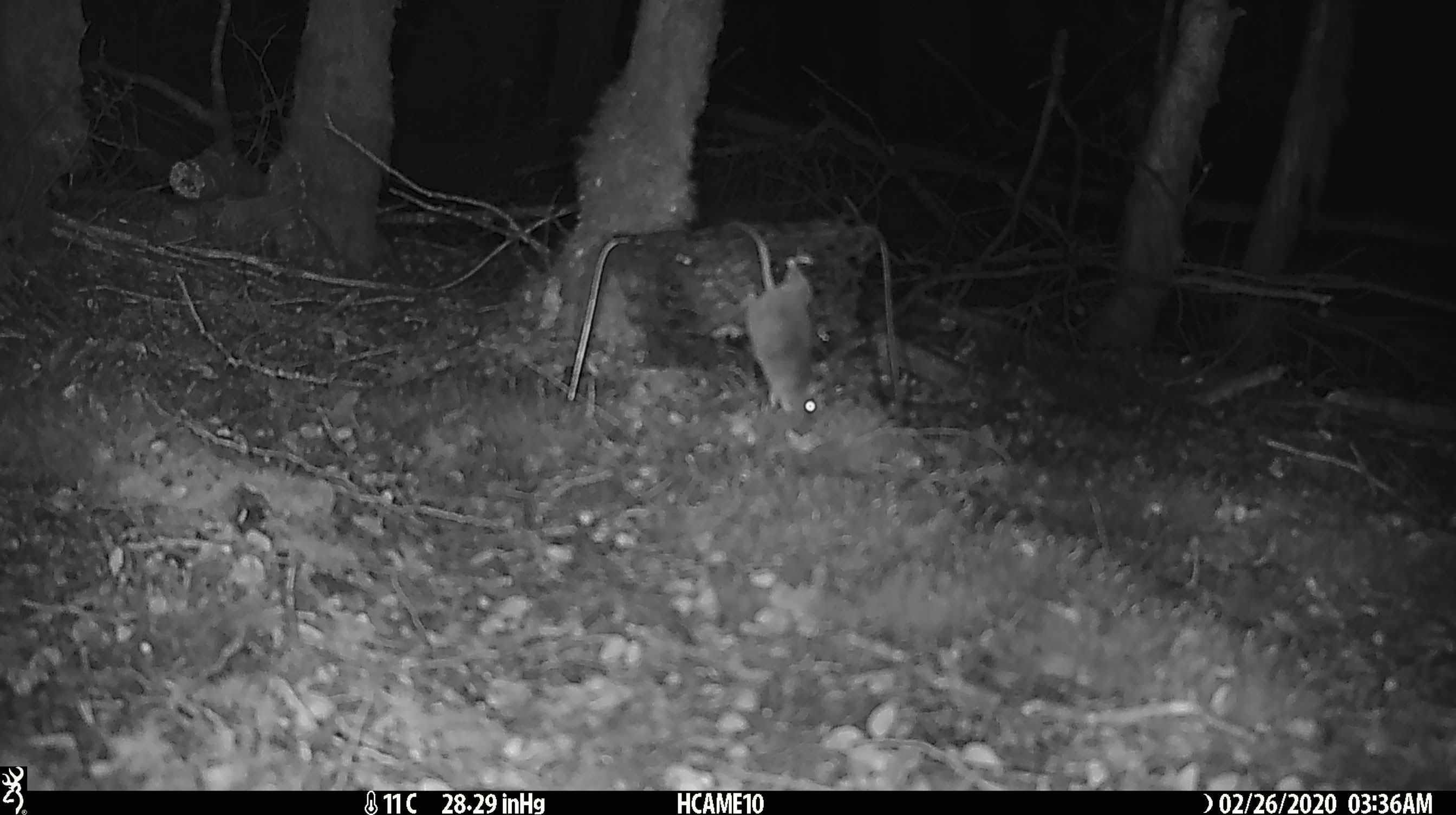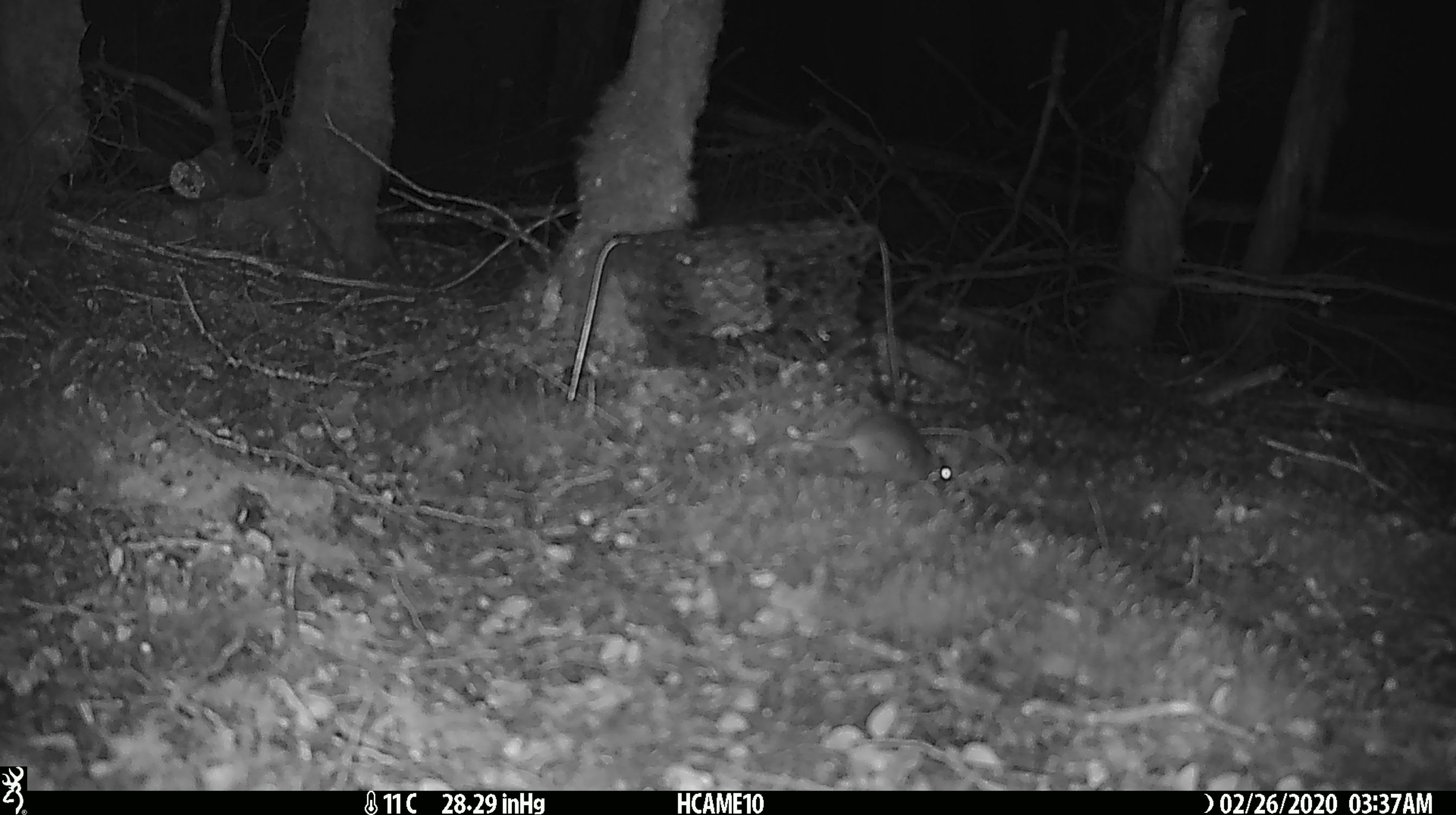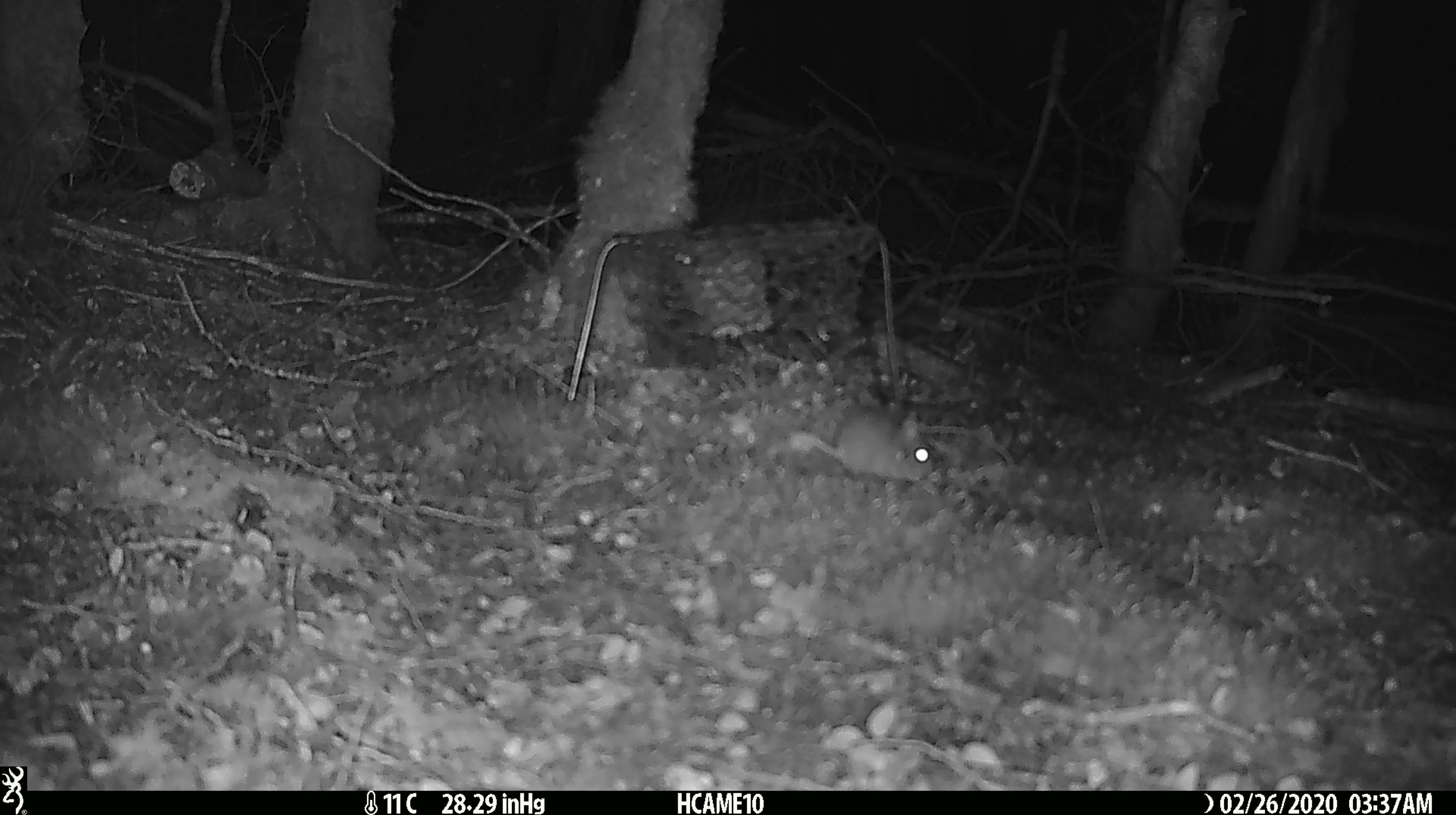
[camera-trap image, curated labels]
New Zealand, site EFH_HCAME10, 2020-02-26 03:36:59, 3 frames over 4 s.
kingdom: Animalia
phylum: Chordata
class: Mammalia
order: Rodentia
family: Muridae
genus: Mus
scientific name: Mus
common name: mouse